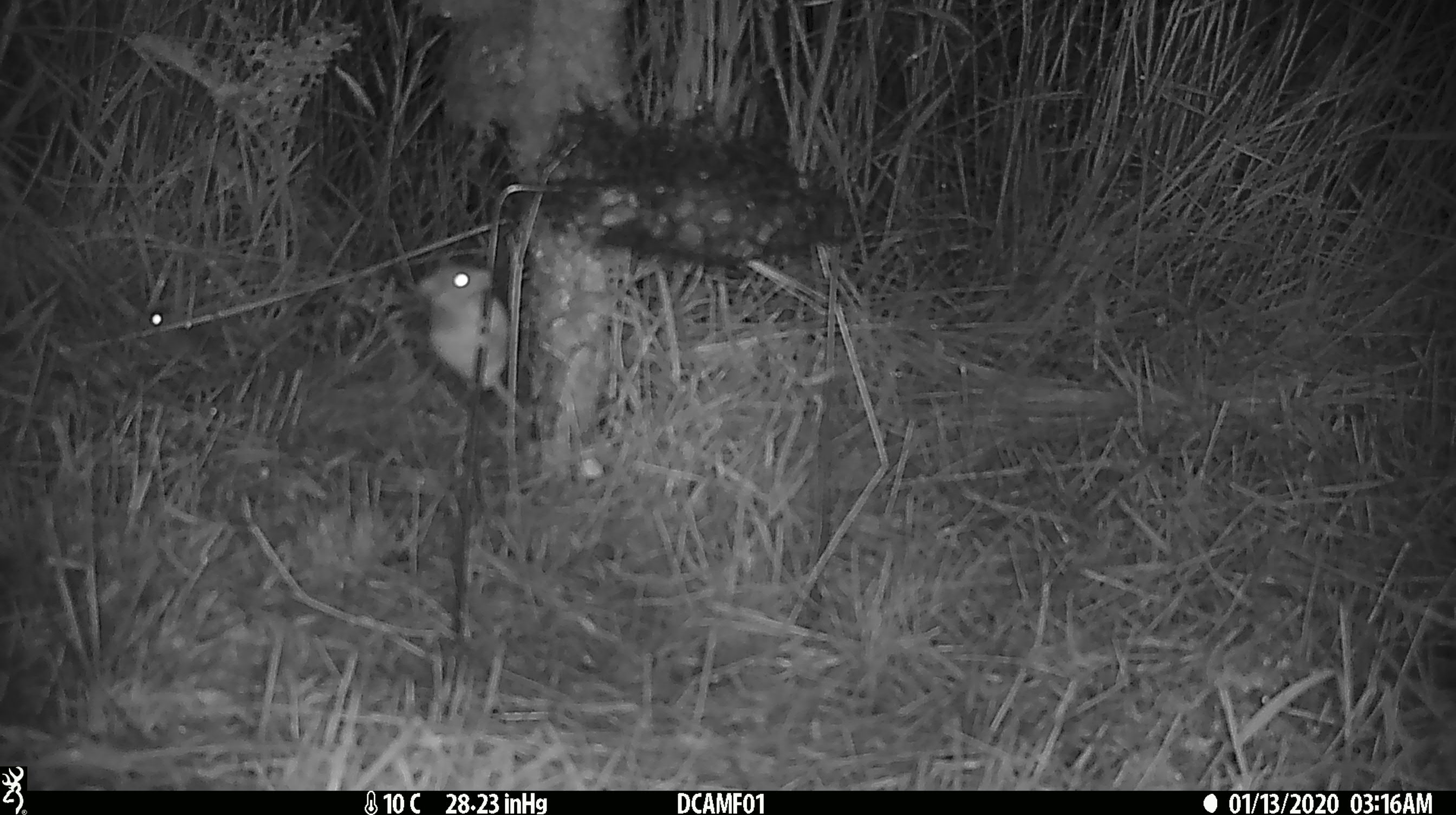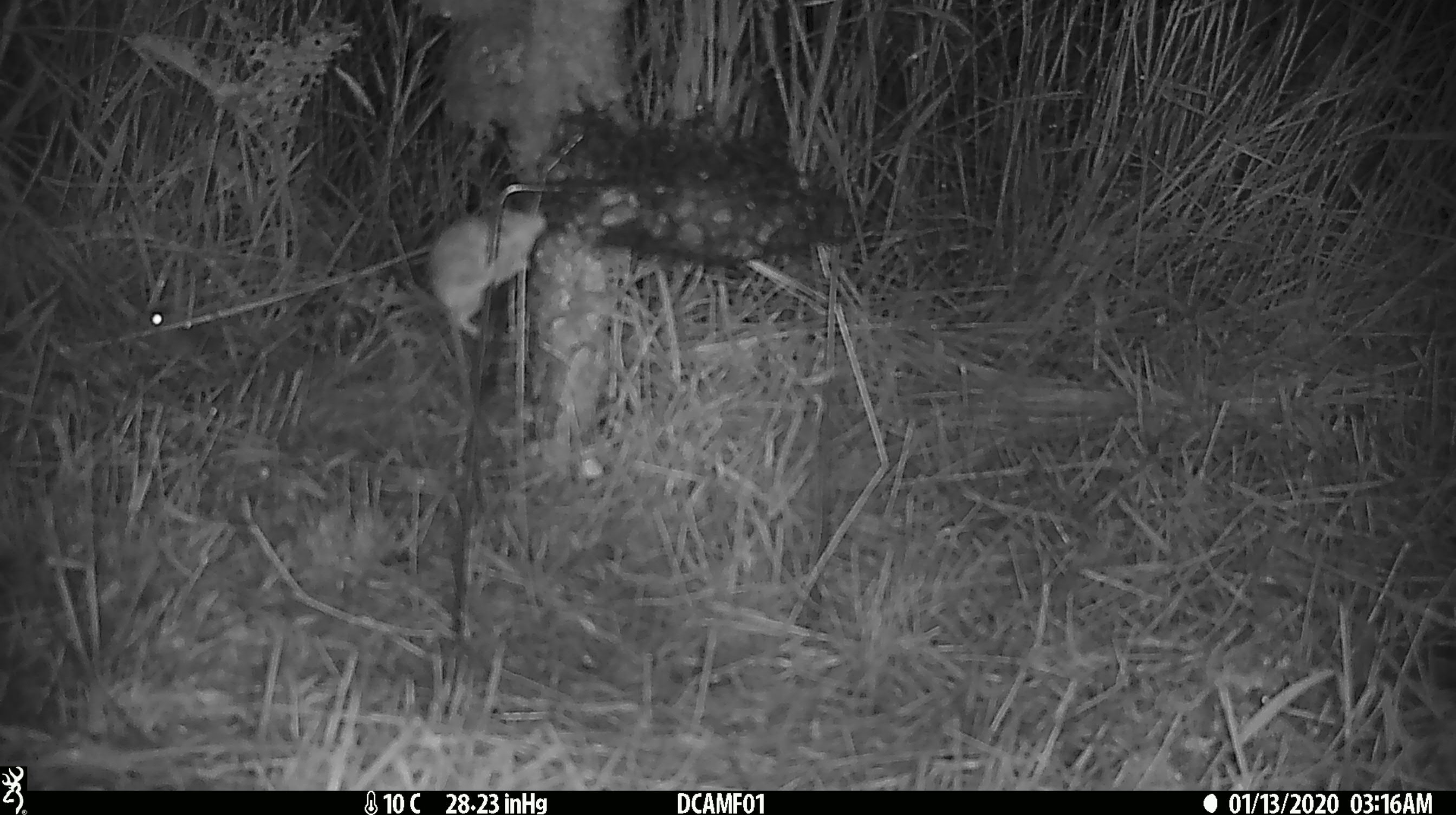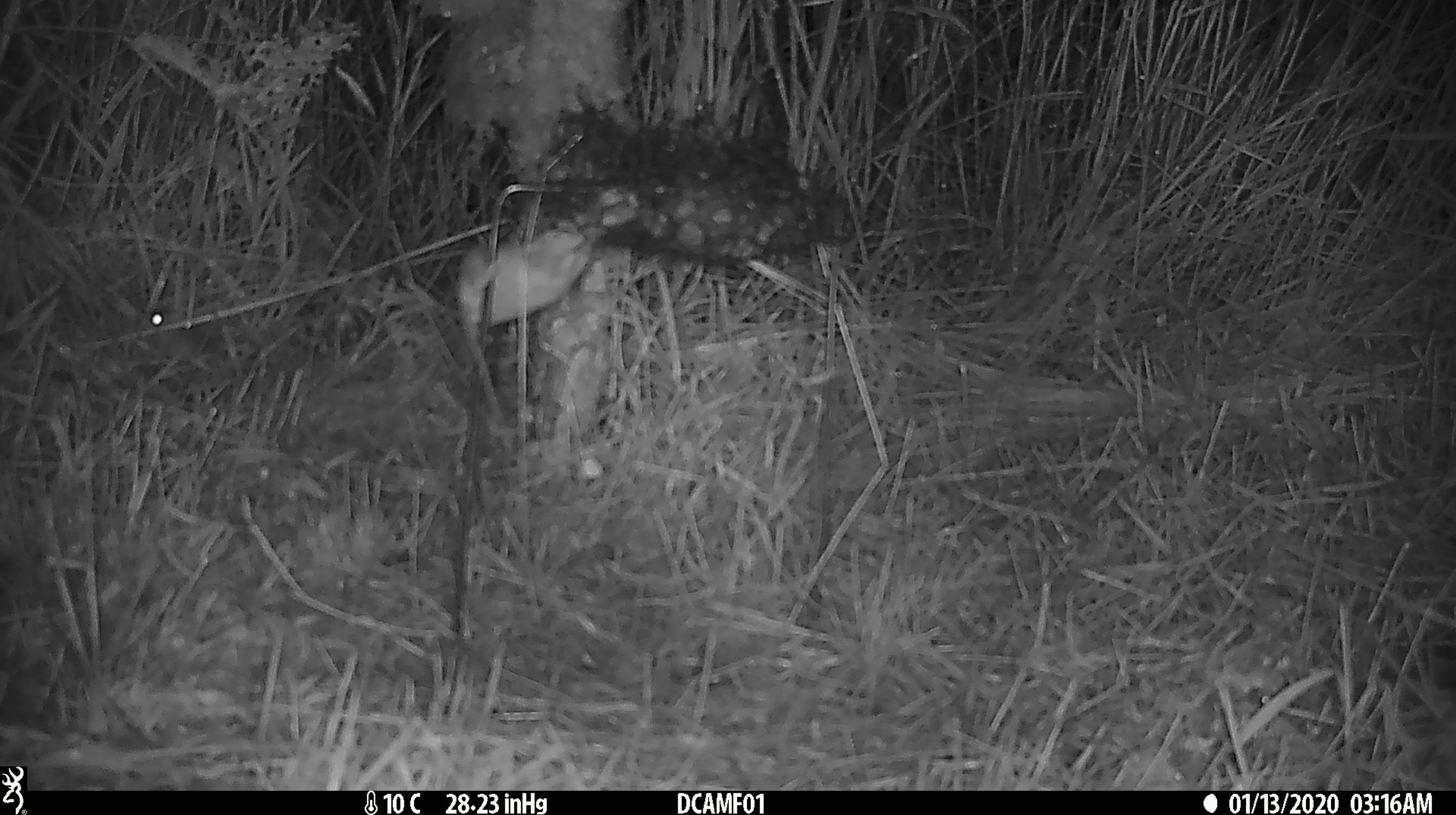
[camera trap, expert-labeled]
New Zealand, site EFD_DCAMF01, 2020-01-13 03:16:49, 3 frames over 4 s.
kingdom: Animalia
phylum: Chordata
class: Mammalia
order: Rodentia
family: Muridae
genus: Mus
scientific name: Mus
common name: mouse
Mouse (Mus).